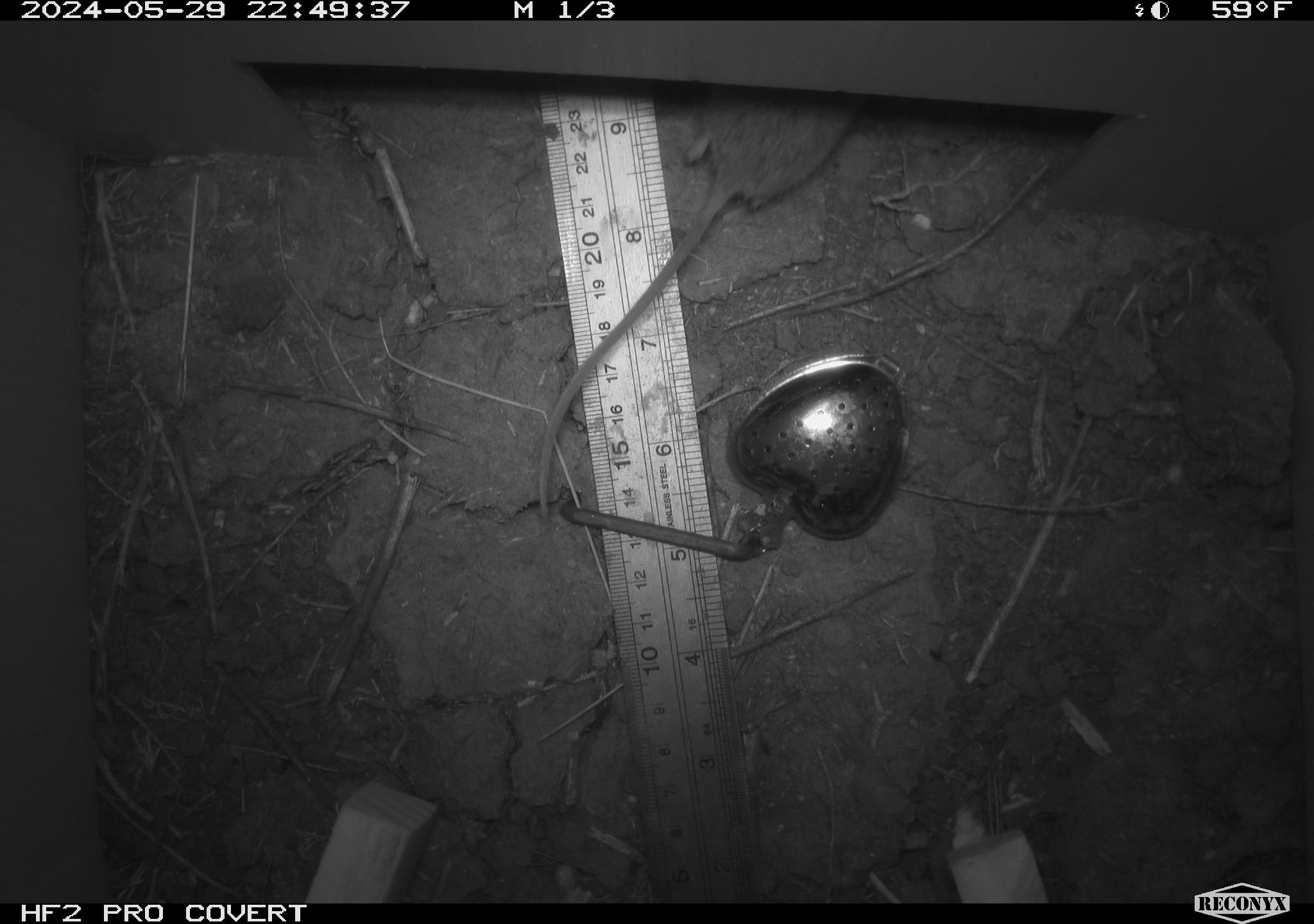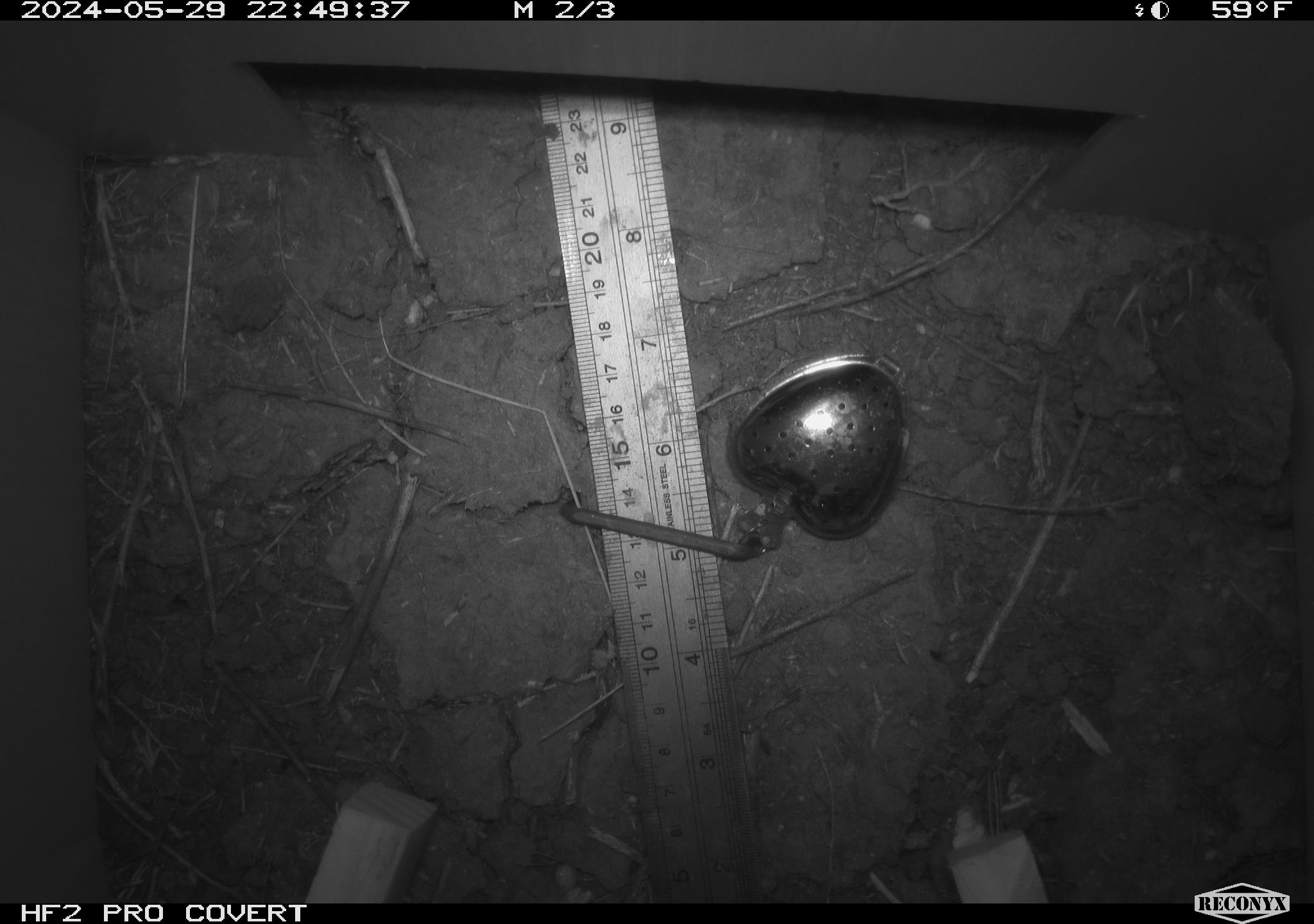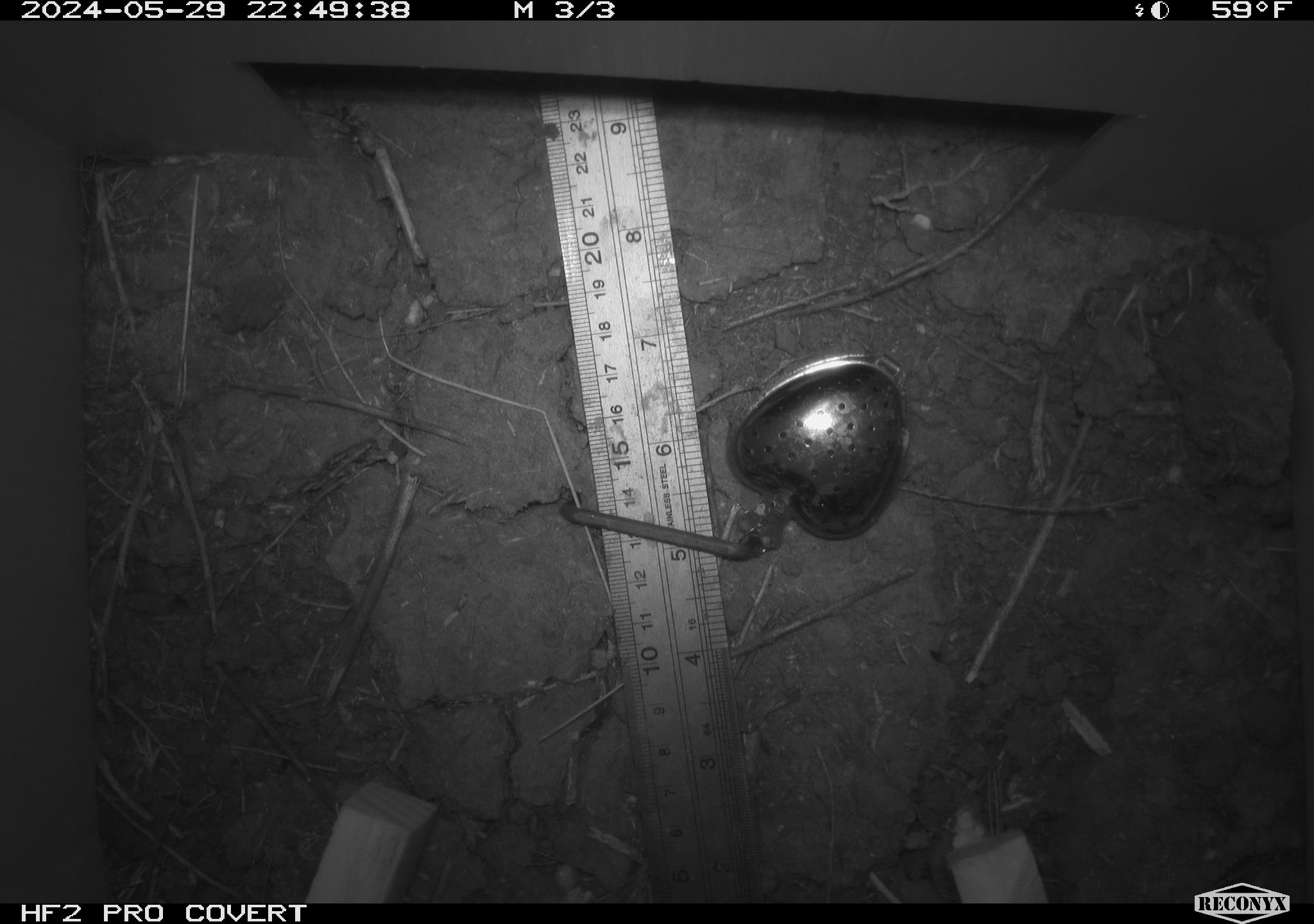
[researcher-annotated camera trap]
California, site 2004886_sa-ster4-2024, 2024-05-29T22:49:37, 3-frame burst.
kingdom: Animalia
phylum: Chordata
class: Mammalia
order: Rodentia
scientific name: Rodentia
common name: mouse species